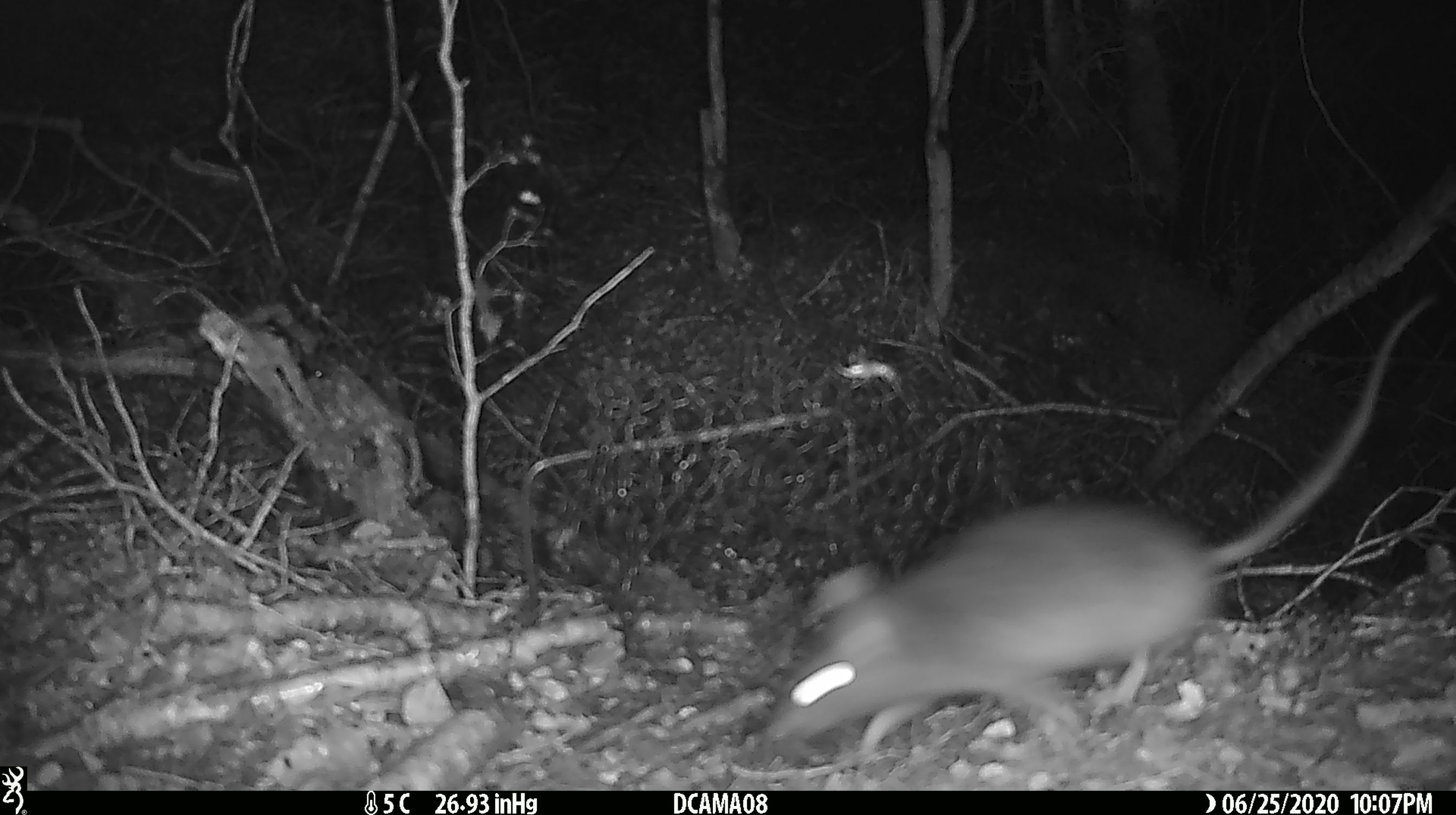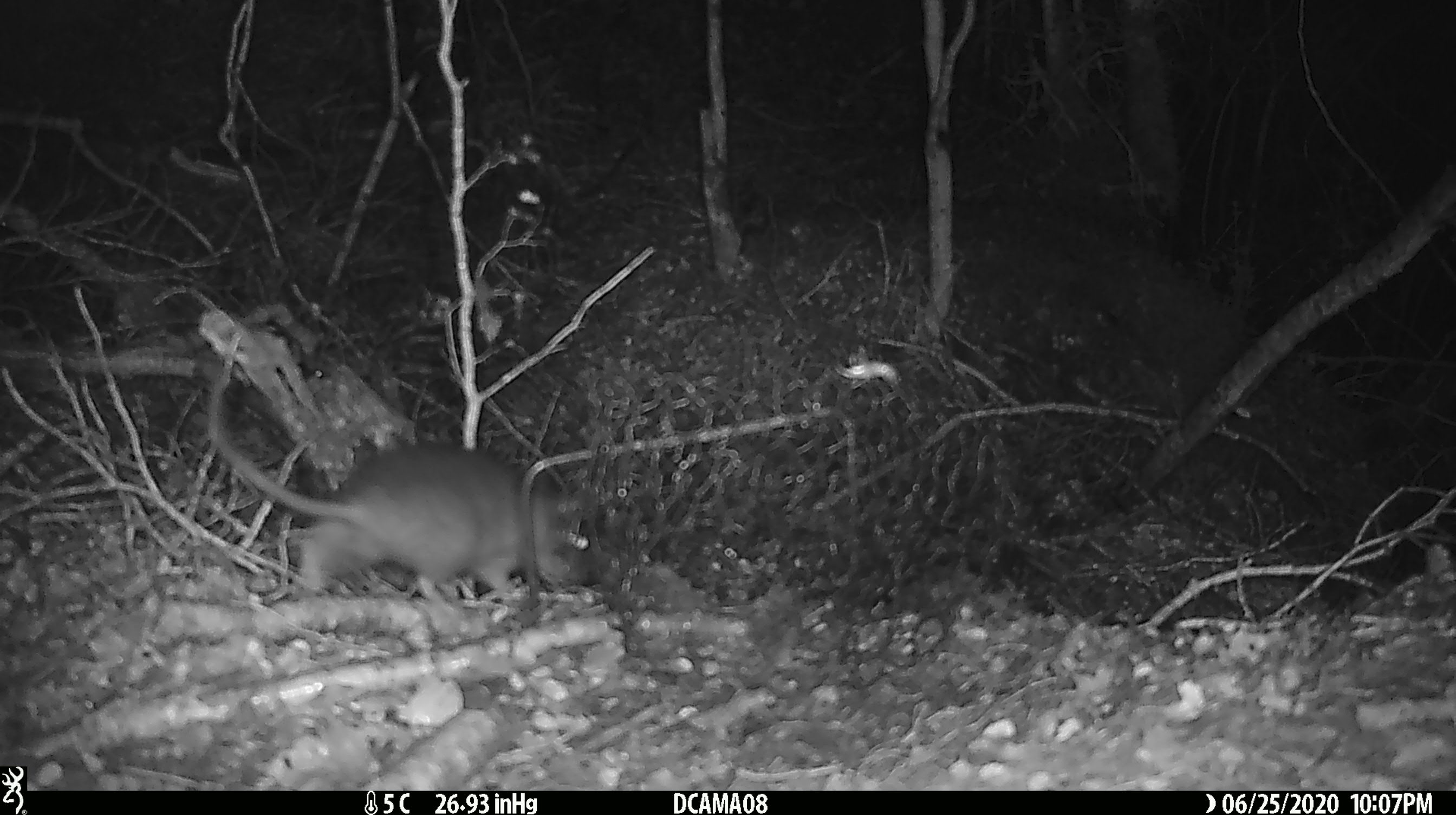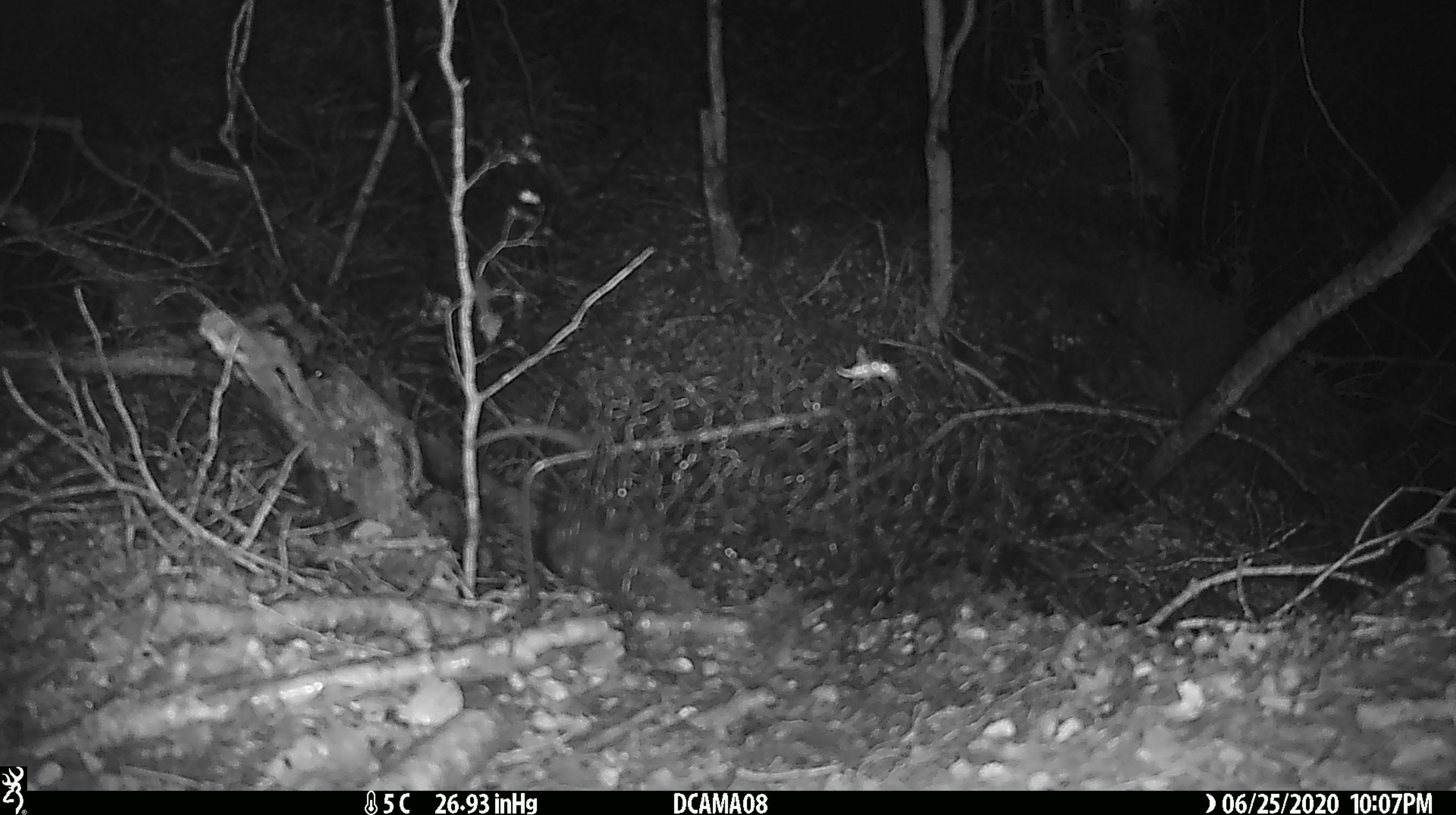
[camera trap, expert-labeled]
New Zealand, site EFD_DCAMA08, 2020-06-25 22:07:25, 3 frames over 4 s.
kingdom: Animalia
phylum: Chordata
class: Mammalia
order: Rodentia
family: Muridae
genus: Rattus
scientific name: Rattus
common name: rat